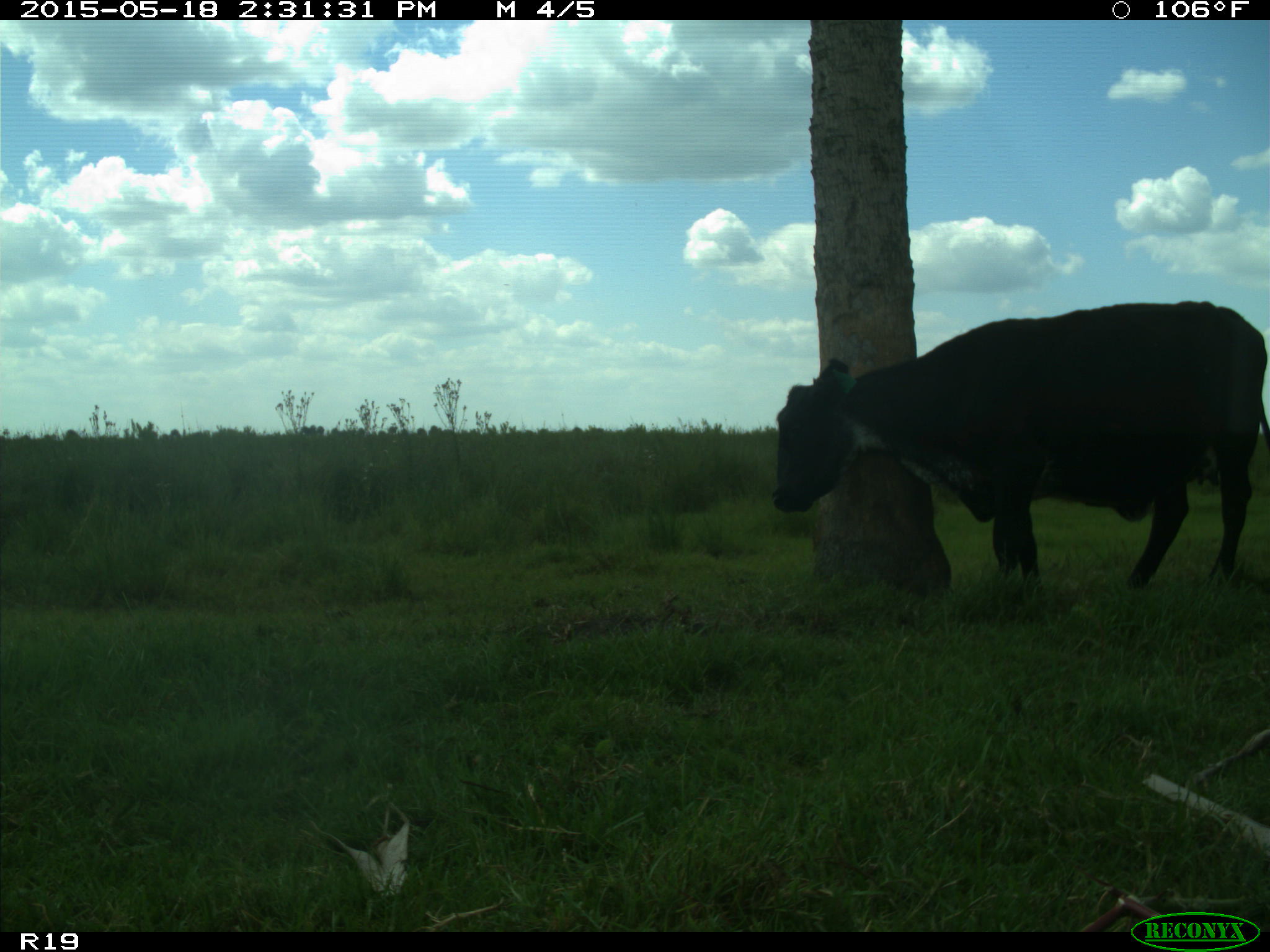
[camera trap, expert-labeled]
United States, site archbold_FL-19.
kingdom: Animalia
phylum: Chordata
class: Mammalia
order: Artiodactyla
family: Bovidae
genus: Bos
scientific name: Bos taurus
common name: domestic cow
Bos taurus (domestic cow).